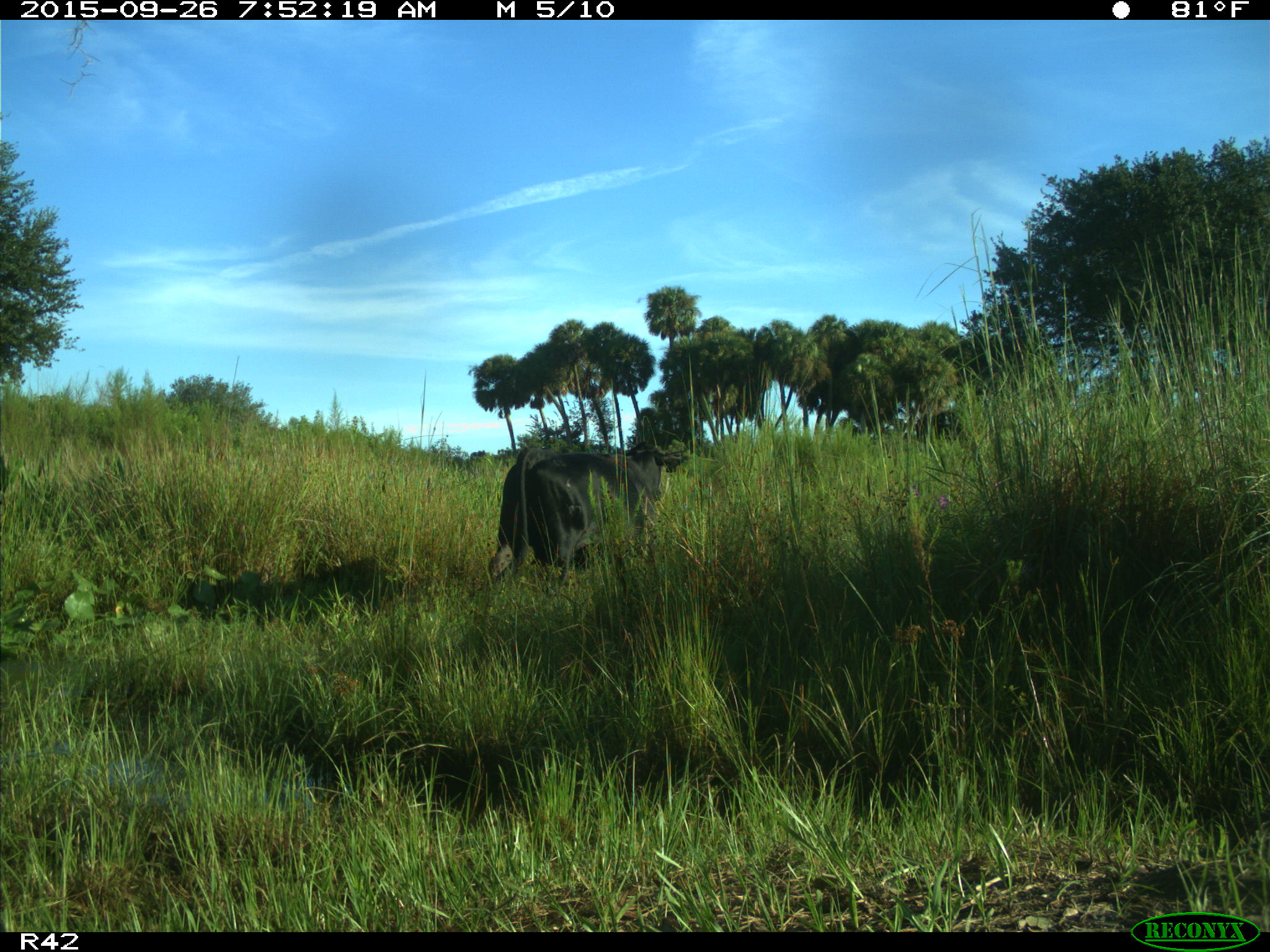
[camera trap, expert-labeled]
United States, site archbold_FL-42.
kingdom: Animalia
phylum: Chordata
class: Mammalia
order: Artiodactyla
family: Bovidae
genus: Bos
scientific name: Bos taurus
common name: domestic cow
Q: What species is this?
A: Bos taurus (domestic cow).